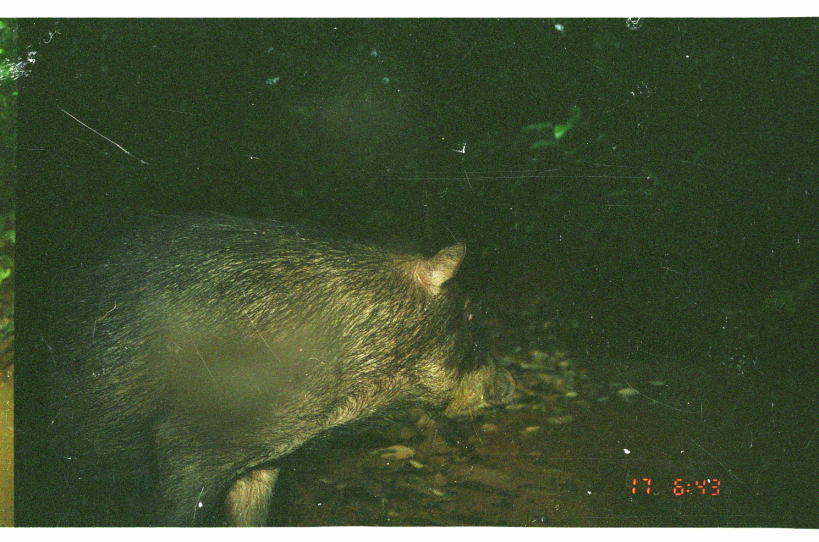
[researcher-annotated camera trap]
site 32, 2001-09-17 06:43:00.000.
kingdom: Animalia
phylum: Chordata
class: Mammalia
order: Artiodactyla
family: Tayassuidae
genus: Tayassu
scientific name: Tayassu pecari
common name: white-lipped peccary